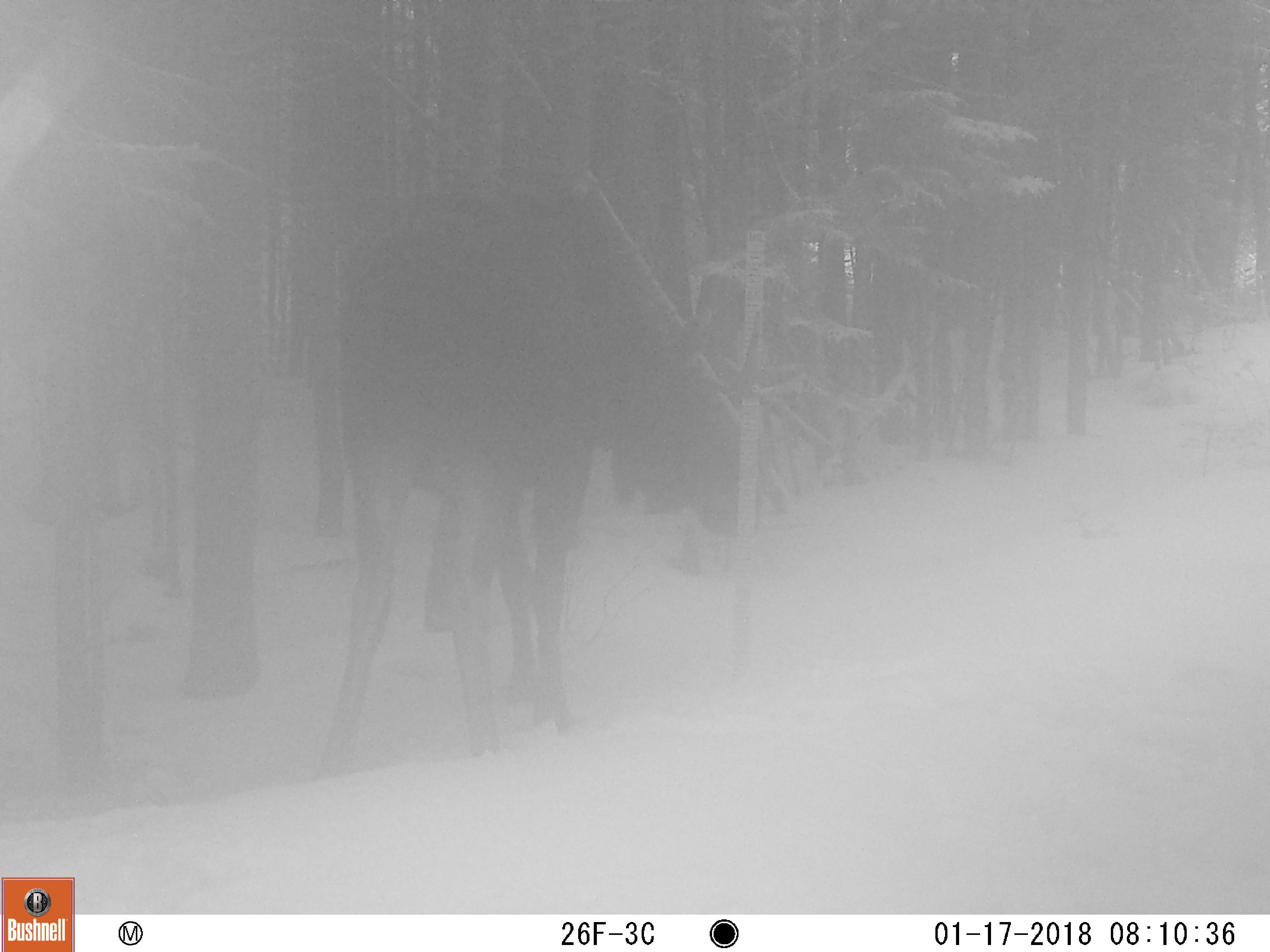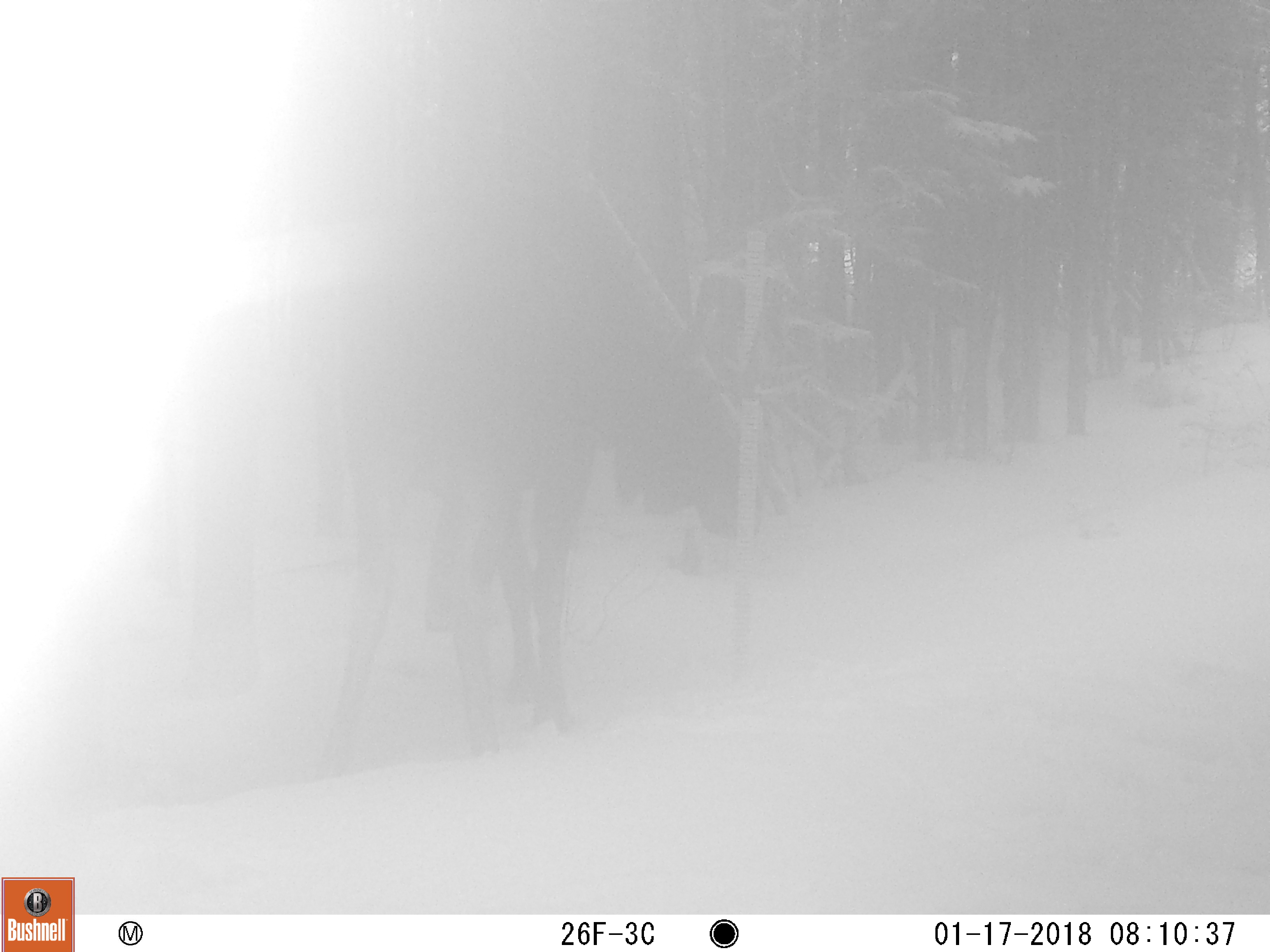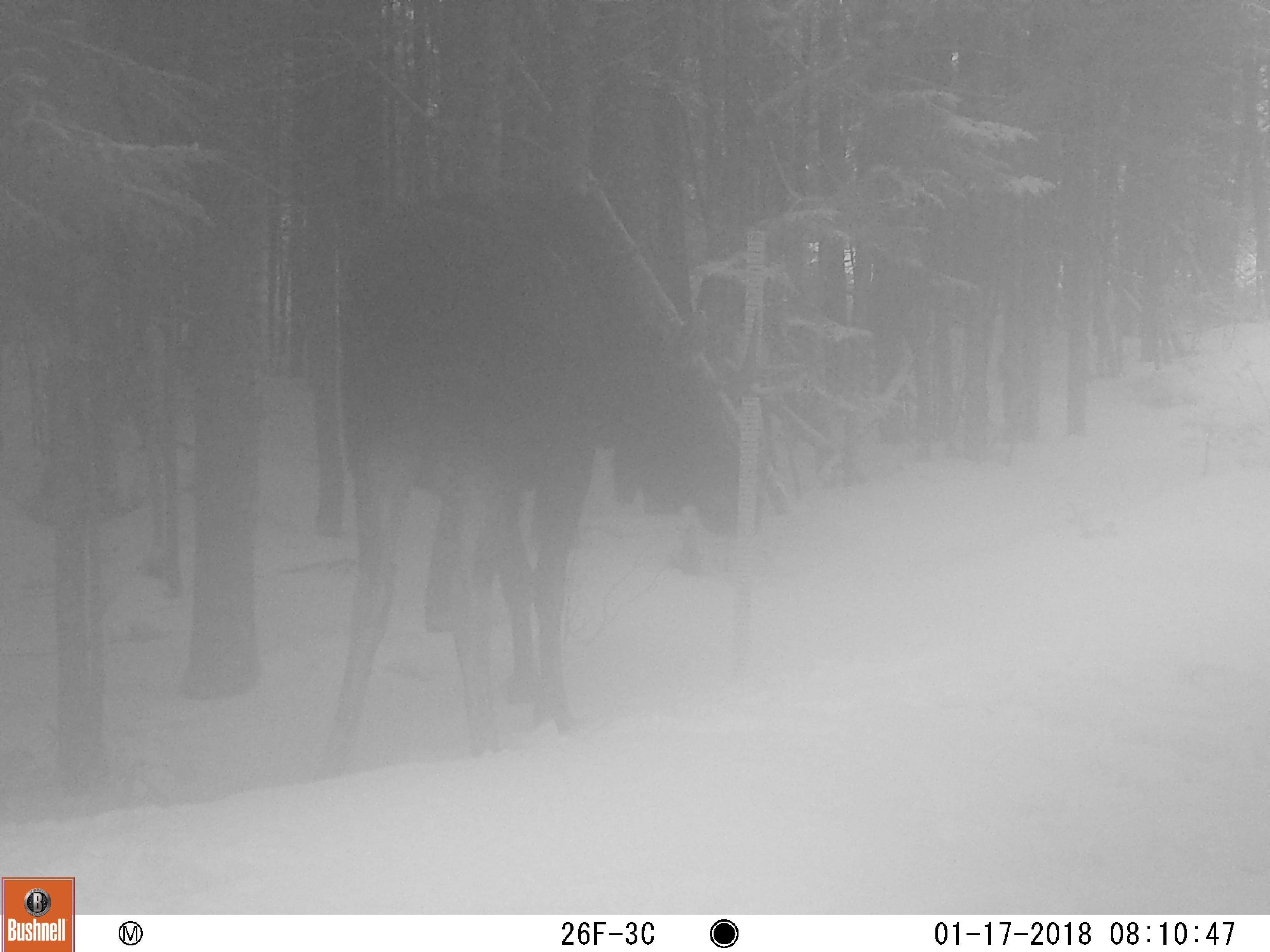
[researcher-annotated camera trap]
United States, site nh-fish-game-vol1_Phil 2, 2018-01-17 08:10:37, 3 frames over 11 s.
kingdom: Animalia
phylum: Chordata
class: Mammalia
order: Artiodactyla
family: Cervidae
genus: Alces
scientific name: Alces alces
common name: moose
Moose (Alces alces).